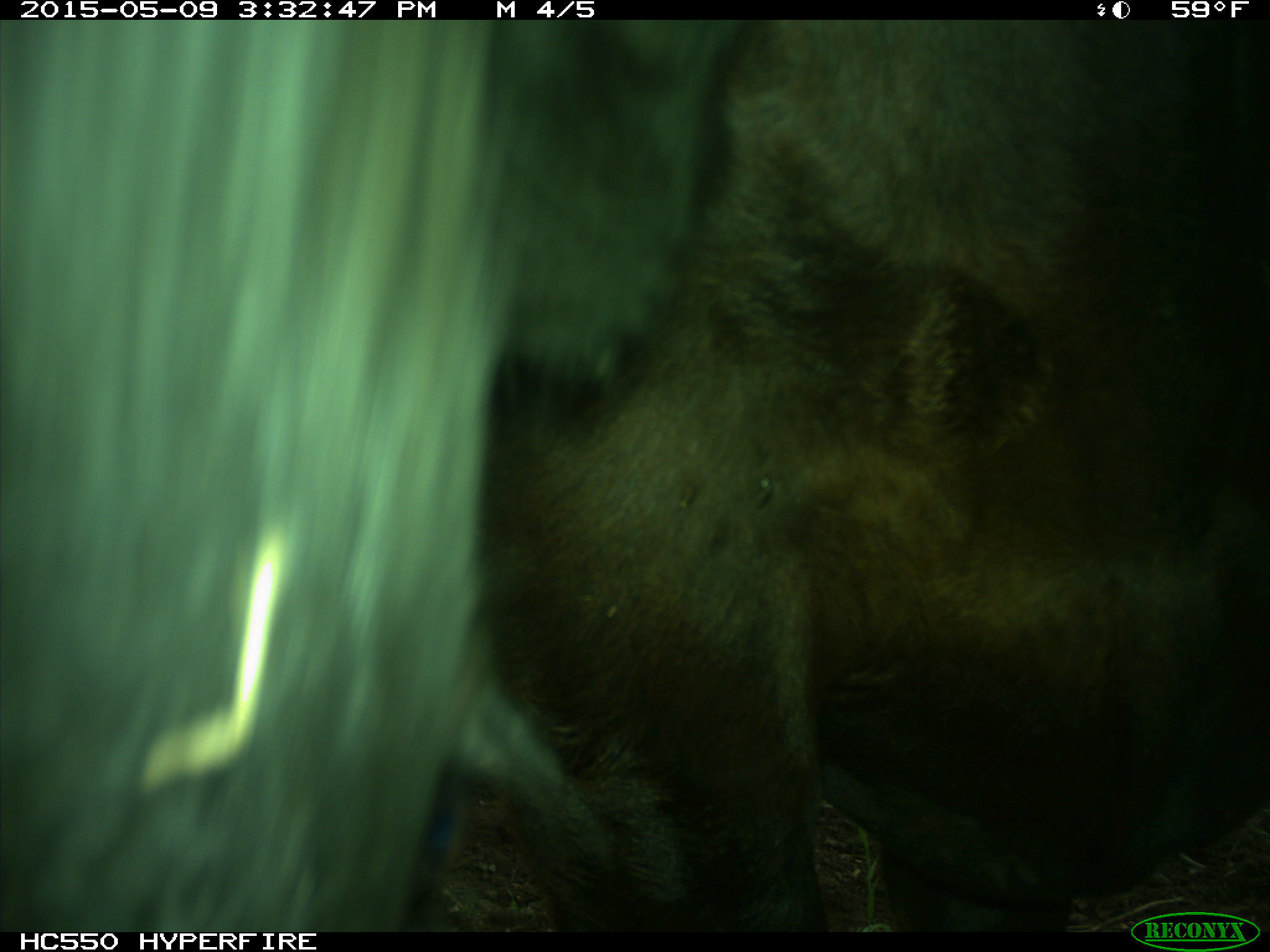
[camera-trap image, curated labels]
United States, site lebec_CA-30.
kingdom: Animalia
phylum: Chordata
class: Mammalia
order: Artiodactyla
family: Bovidae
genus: Bos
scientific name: Bos taurus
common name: domestic cow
Bos taurus (domestic cow).